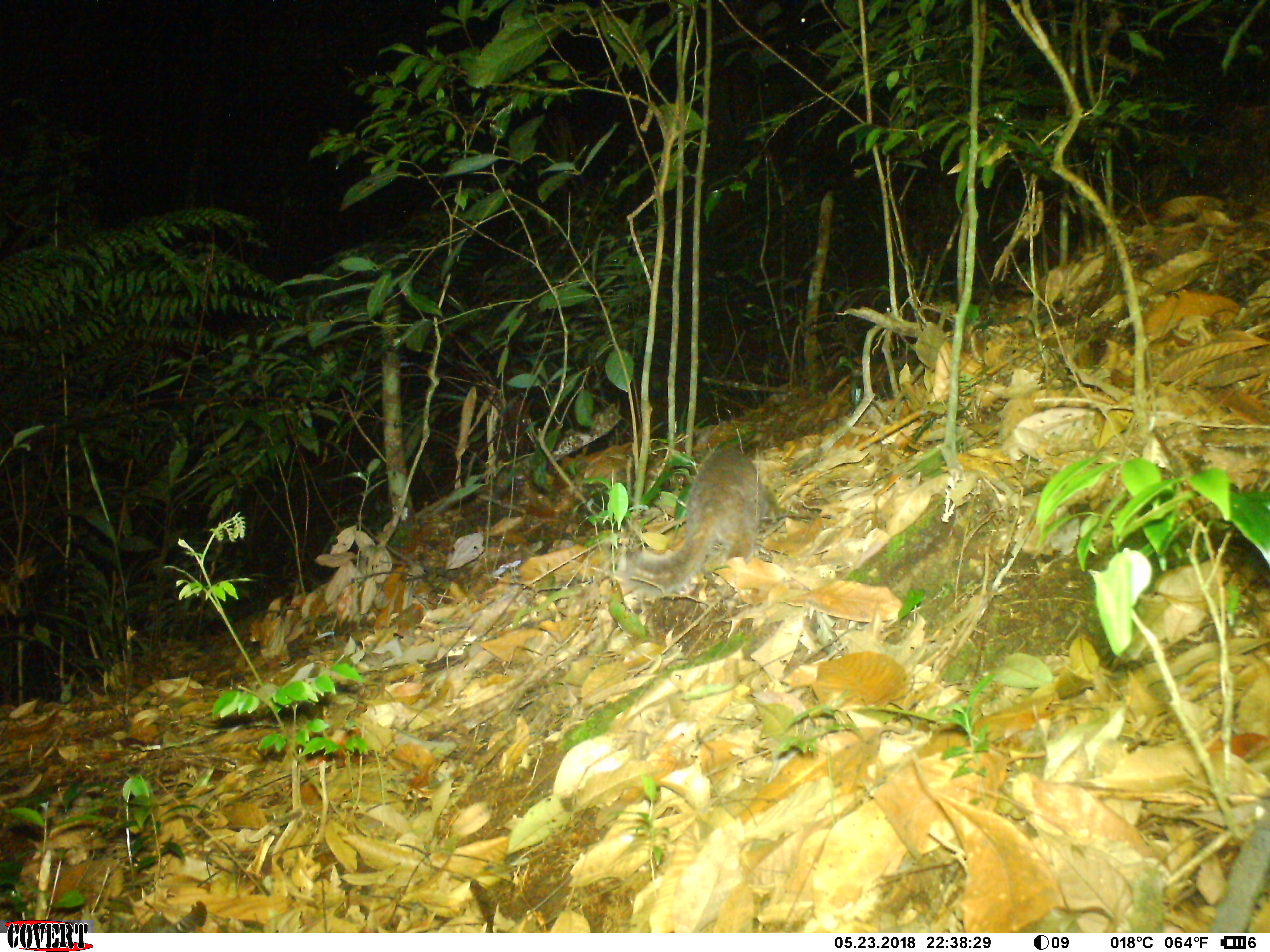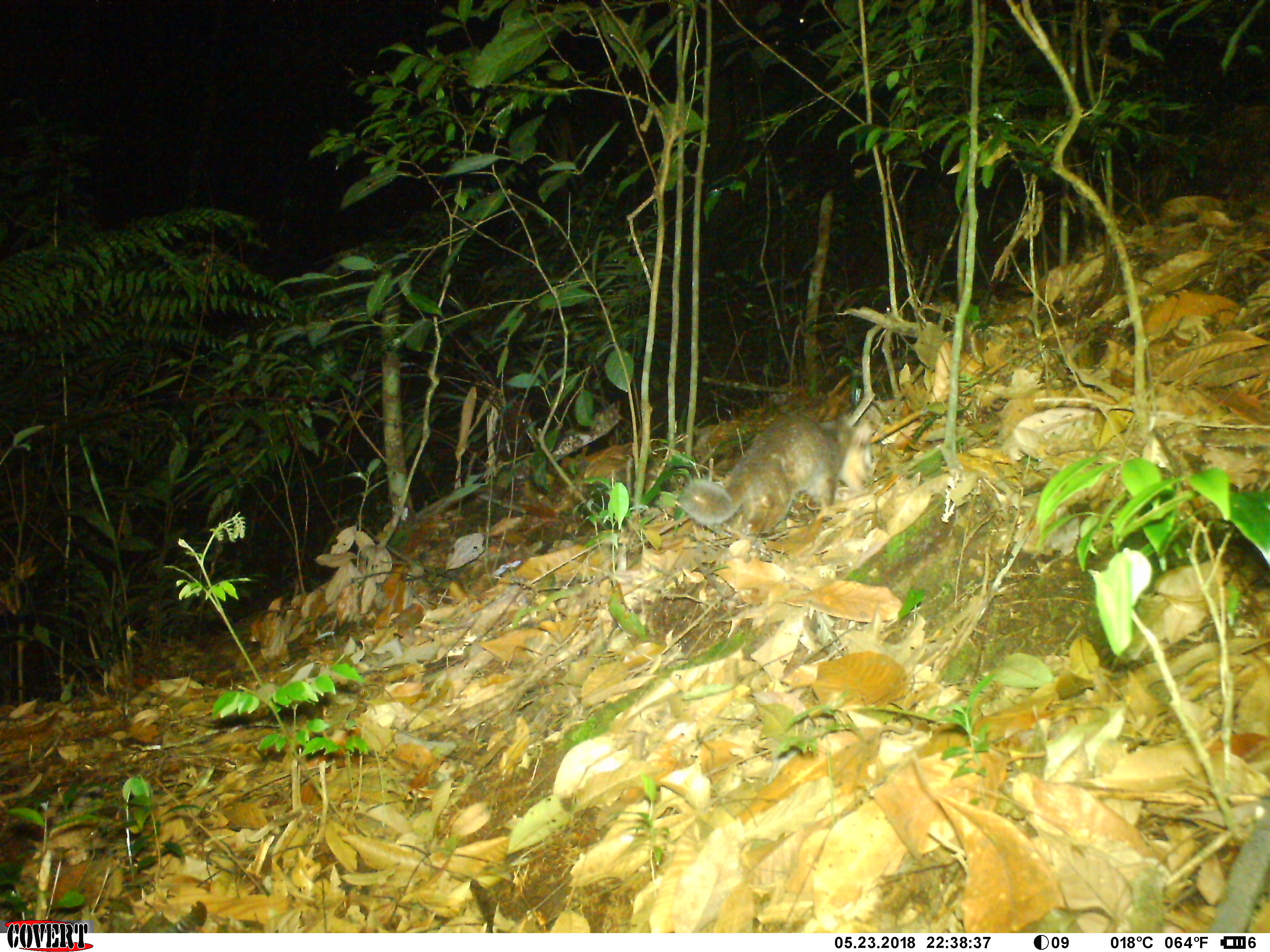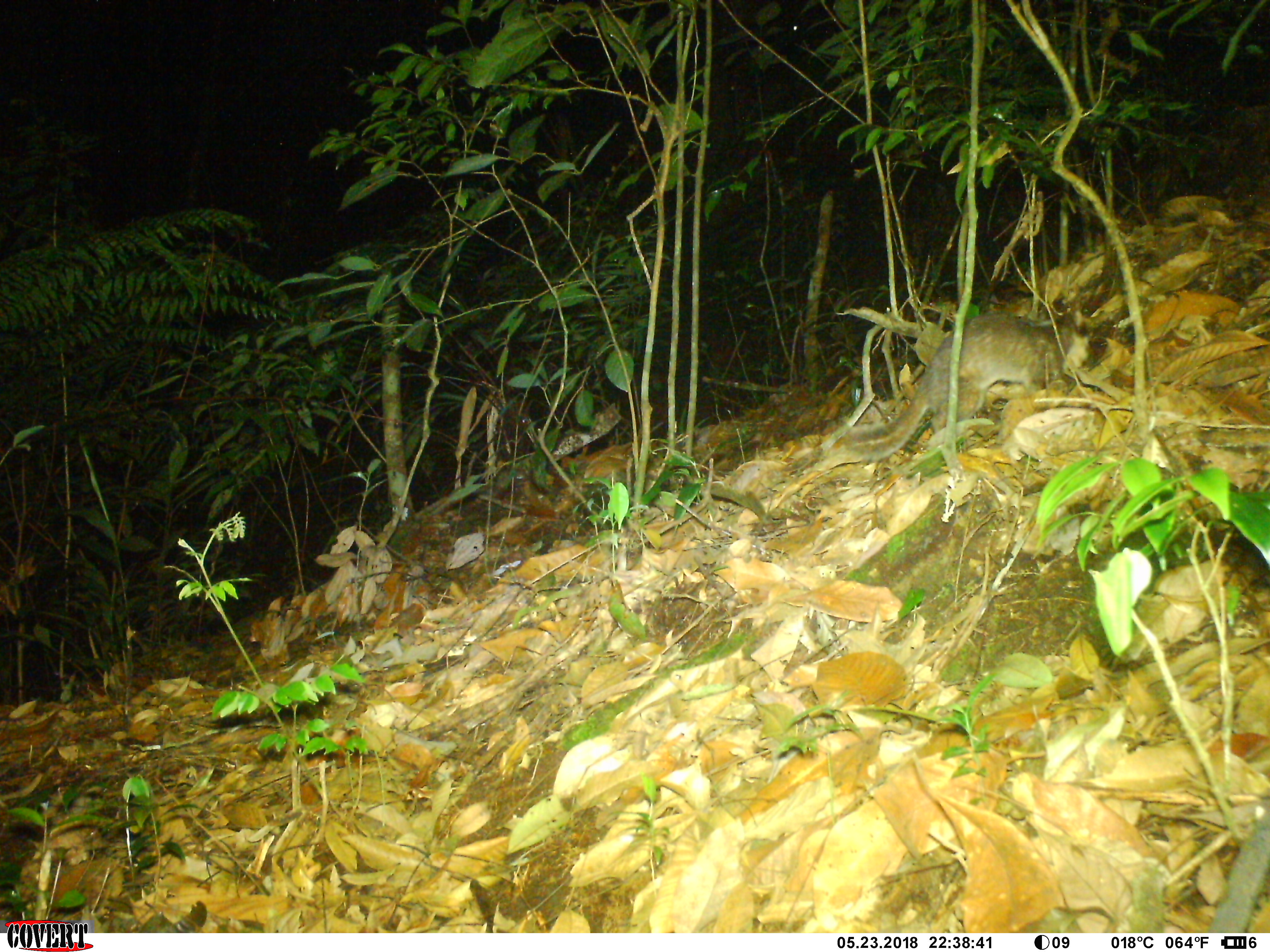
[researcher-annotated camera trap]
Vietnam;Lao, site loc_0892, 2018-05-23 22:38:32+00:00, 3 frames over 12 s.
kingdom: Animalia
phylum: Chordata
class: Mammalia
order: Carnivora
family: Mustelidae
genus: Melogale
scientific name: Melogale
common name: ferret badger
Ferret badger (Melogale). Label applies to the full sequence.